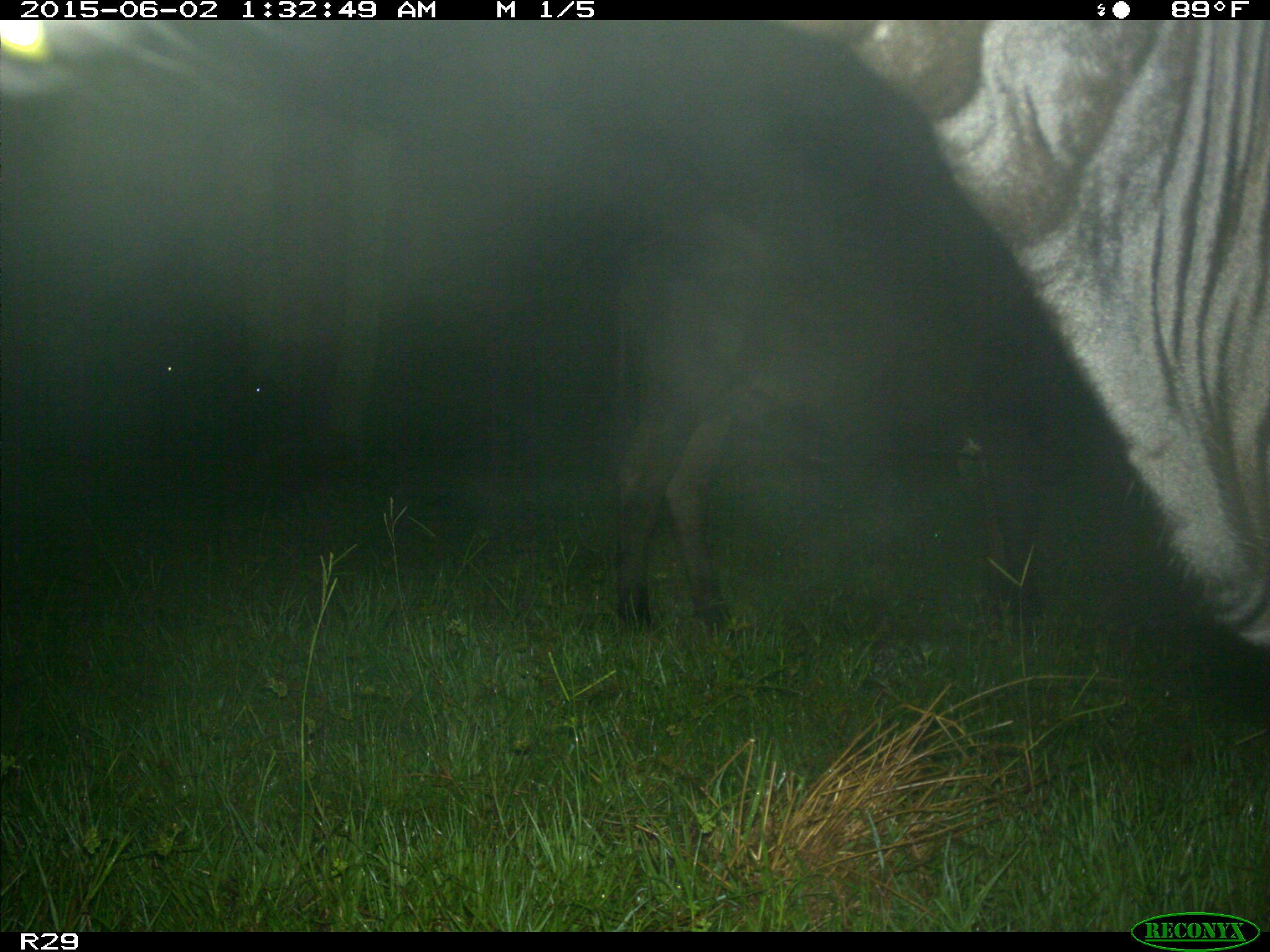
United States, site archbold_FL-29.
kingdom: Animalia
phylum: Chordata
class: Mammalia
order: Artiodactyla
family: Bovidae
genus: Bos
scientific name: Bos taurus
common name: domestic cow